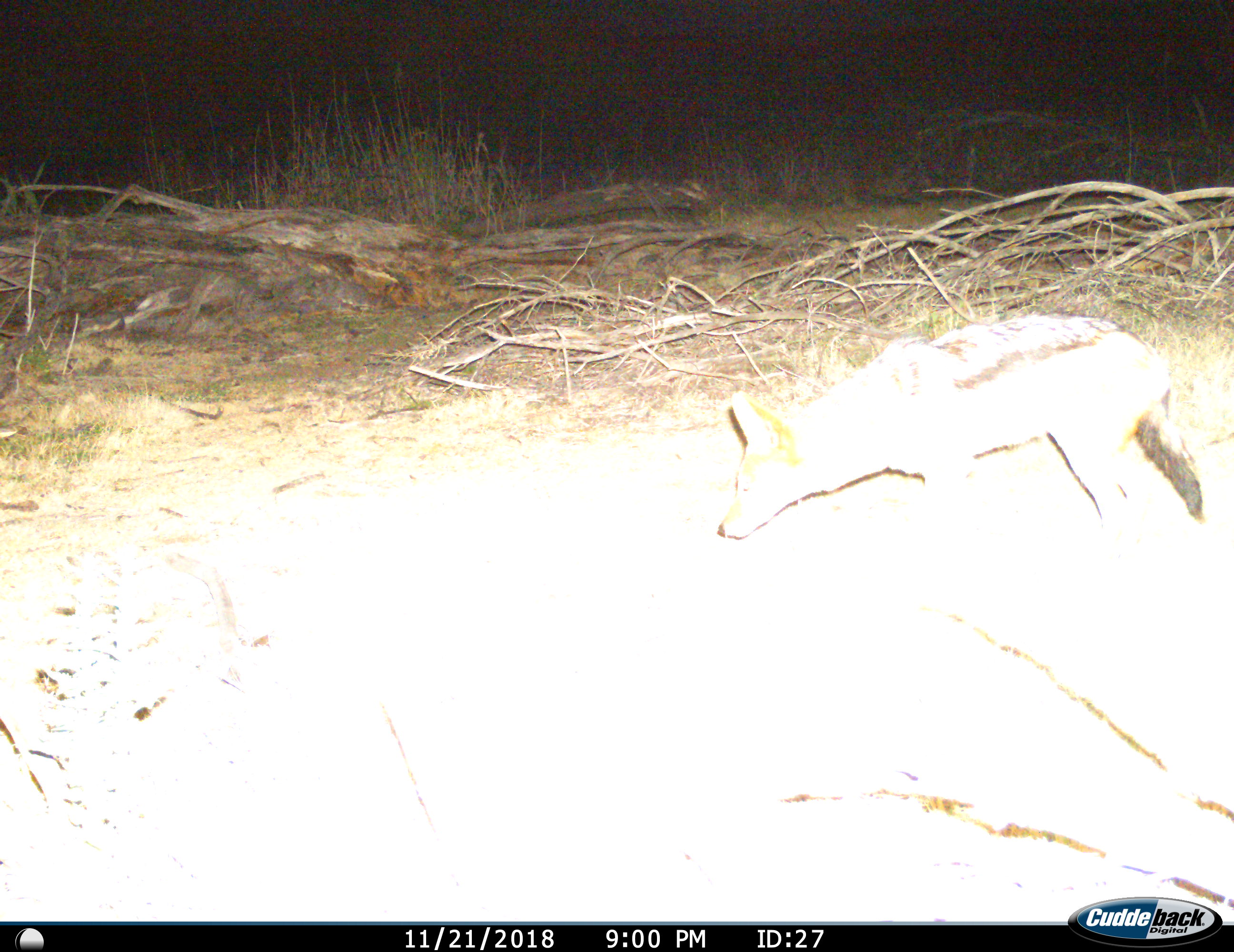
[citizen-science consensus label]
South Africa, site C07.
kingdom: Animalia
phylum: Chordata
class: Mammalia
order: Carnivora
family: Canidae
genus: Lupulella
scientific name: Lupulella mesomelas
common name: black-backed jackal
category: jackalblackbacked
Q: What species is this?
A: Jackalblackbacked (black-backed jackal) (Lupulella mesomelas).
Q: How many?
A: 1.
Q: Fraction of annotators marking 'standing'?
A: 9%.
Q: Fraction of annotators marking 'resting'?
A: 0%.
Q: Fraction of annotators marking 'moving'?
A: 91%.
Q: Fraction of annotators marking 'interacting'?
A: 0%.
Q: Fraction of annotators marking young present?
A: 0%.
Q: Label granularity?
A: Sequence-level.